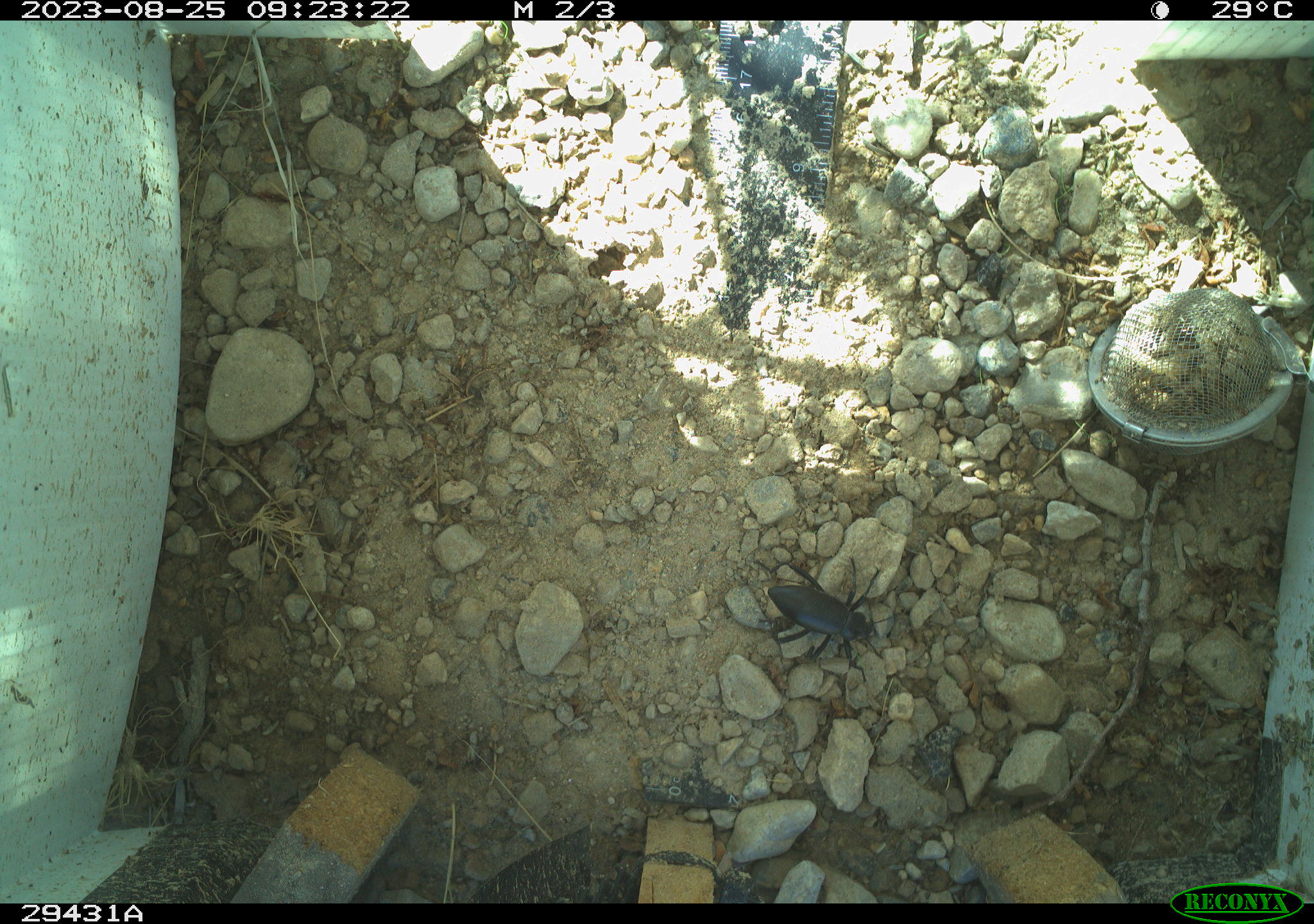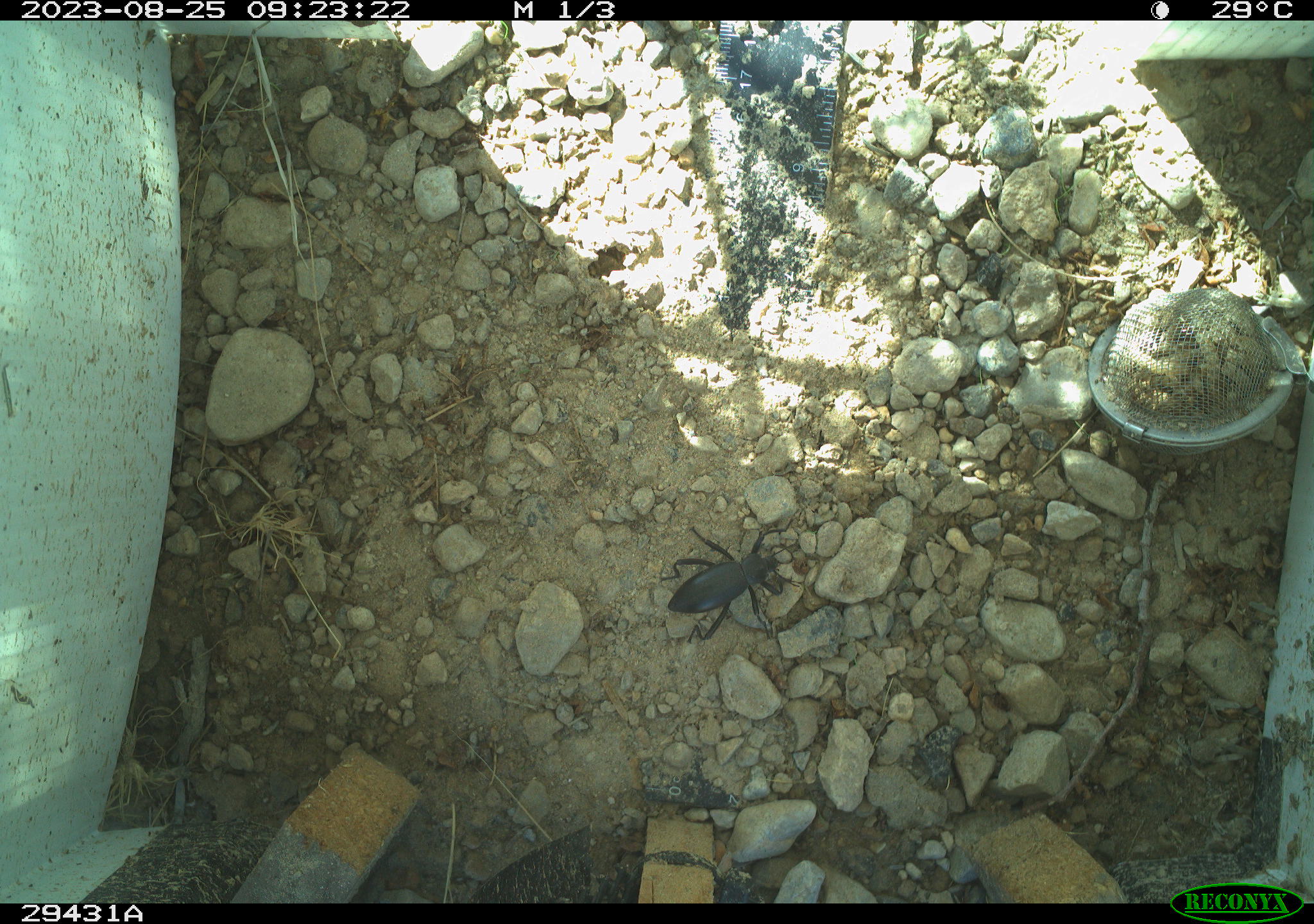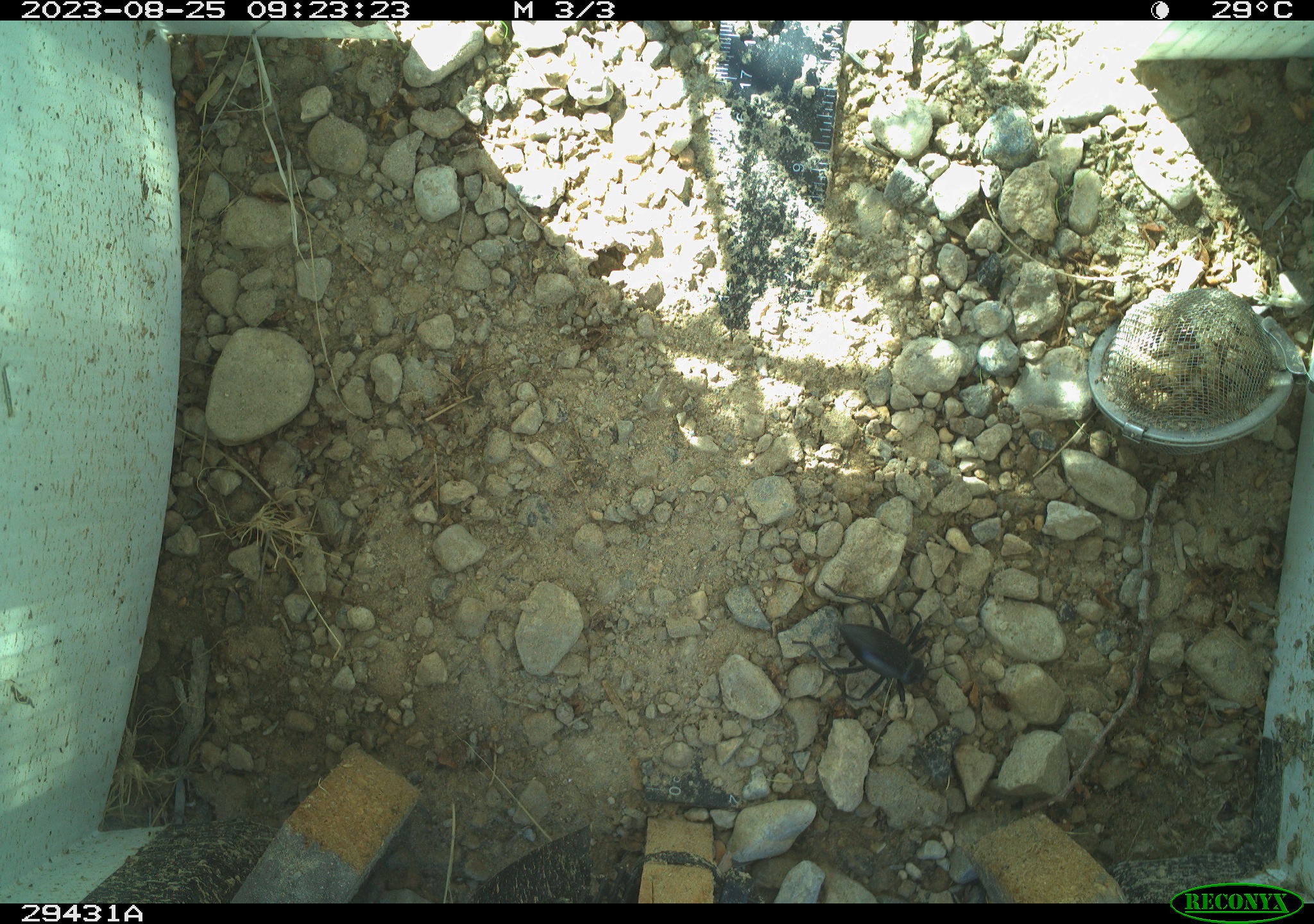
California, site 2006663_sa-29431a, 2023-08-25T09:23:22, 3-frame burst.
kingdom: Animalia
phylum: Arthropoda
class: Insecta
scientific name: Insecta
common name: insect